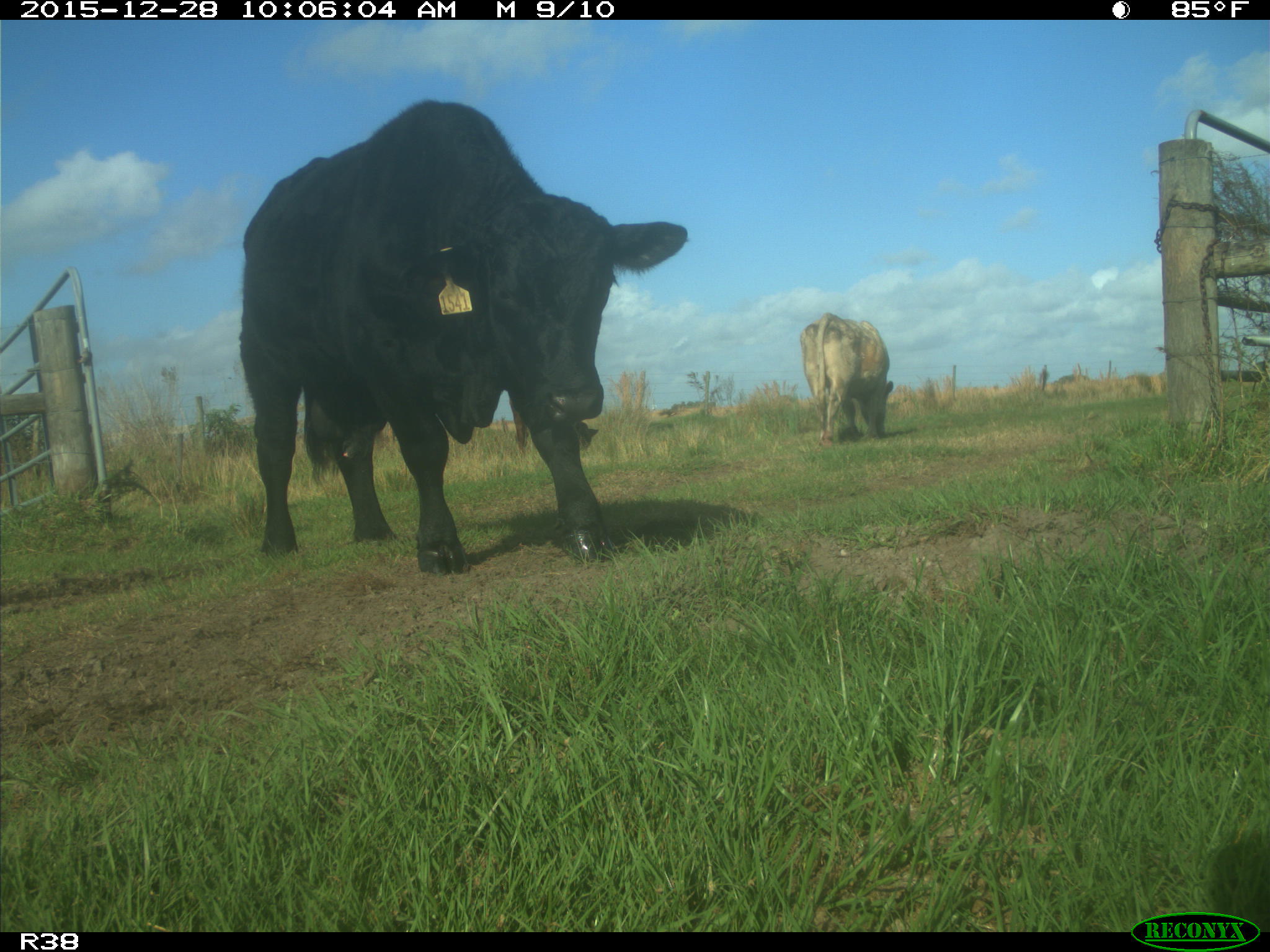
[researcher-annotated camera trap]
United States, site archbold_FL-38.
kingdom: Animalia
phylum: Chordata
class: Mammalia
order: Artiodactyla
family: Bovidae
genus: Bos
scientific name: Bos taurus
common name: domestic cow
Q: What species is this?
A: Bos taurus (domestic cow).